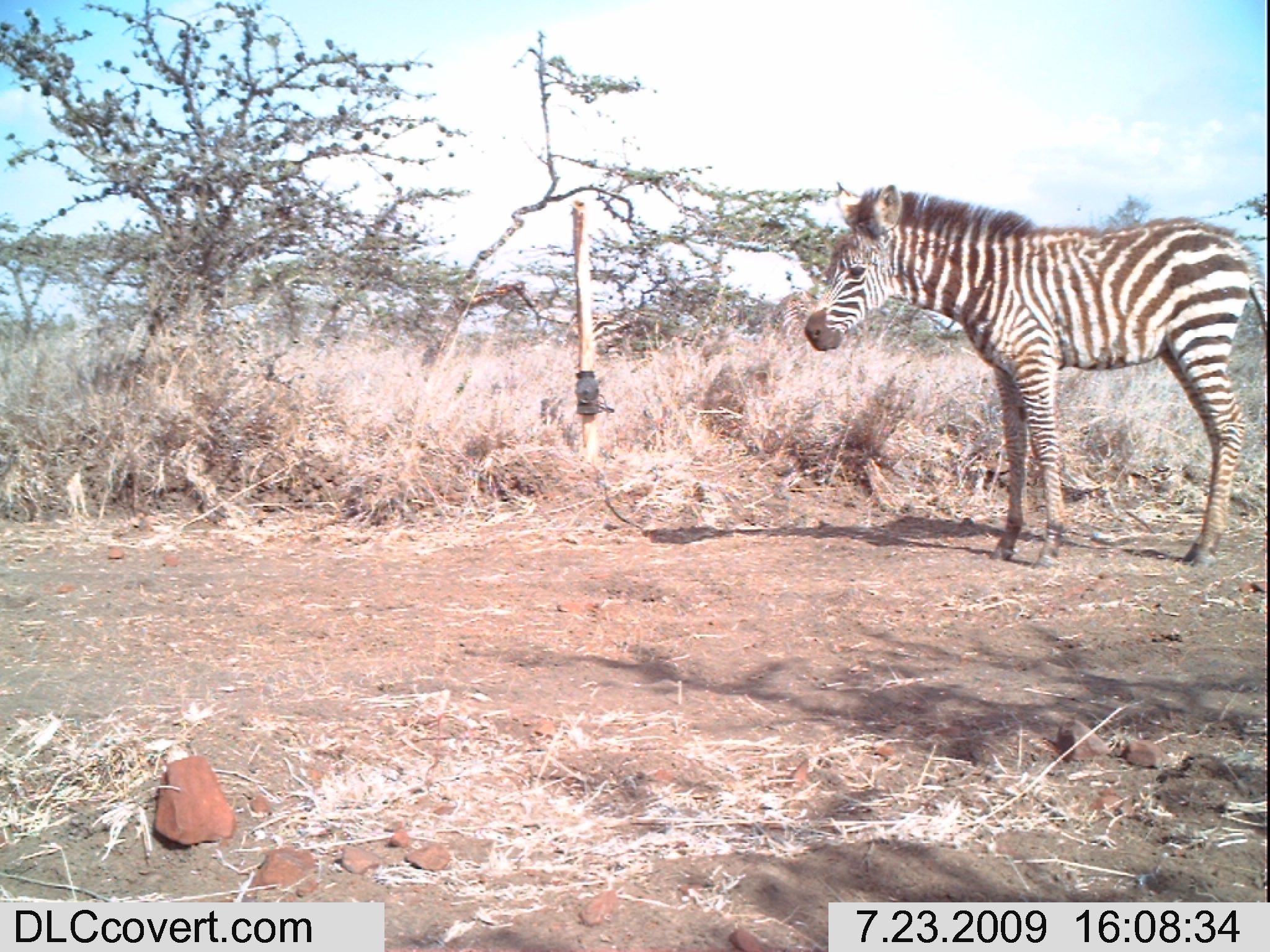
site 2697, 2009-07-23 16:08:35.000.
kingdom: Animalia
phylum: Chordata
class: Mammalia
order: Perissodactyla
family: Equidae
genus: Equus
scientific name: Equus quagga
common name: plains zebra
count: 1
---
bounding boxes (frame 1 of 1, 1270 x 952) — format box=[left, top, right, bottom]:
equus quagga: box=[802, 176, 1270, 573]